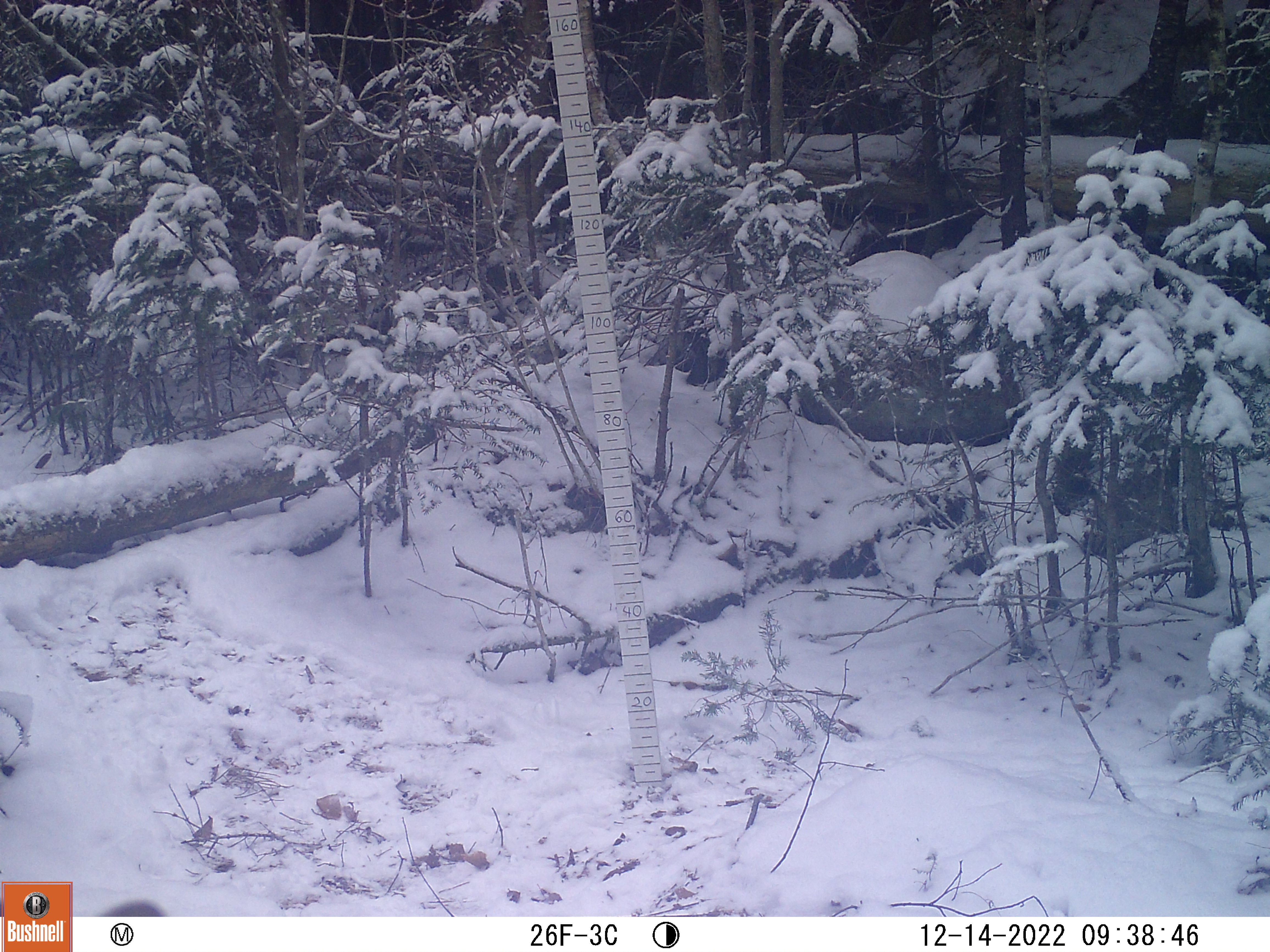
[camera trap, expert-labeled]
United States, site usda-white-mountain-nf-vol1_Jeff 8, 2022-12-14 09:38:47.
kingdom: Animalia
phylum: Chordata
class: Mammalia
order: Rodentia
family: Sciuridae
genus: Tamiasciurus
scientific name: Tamiasciurus hudsonicus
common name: red squirrel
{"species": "red squirrel (Tamiasciurus hudsonicus)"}